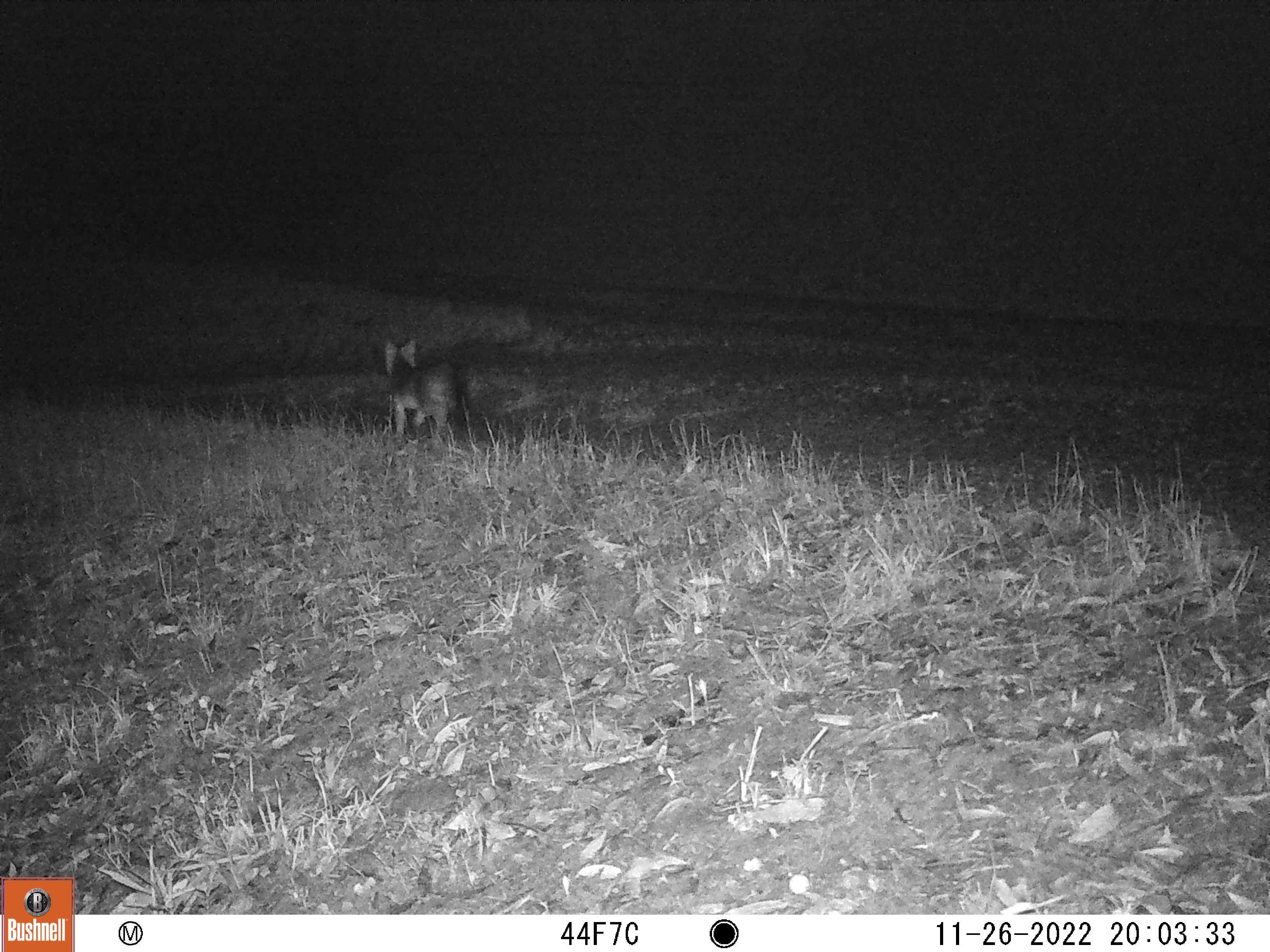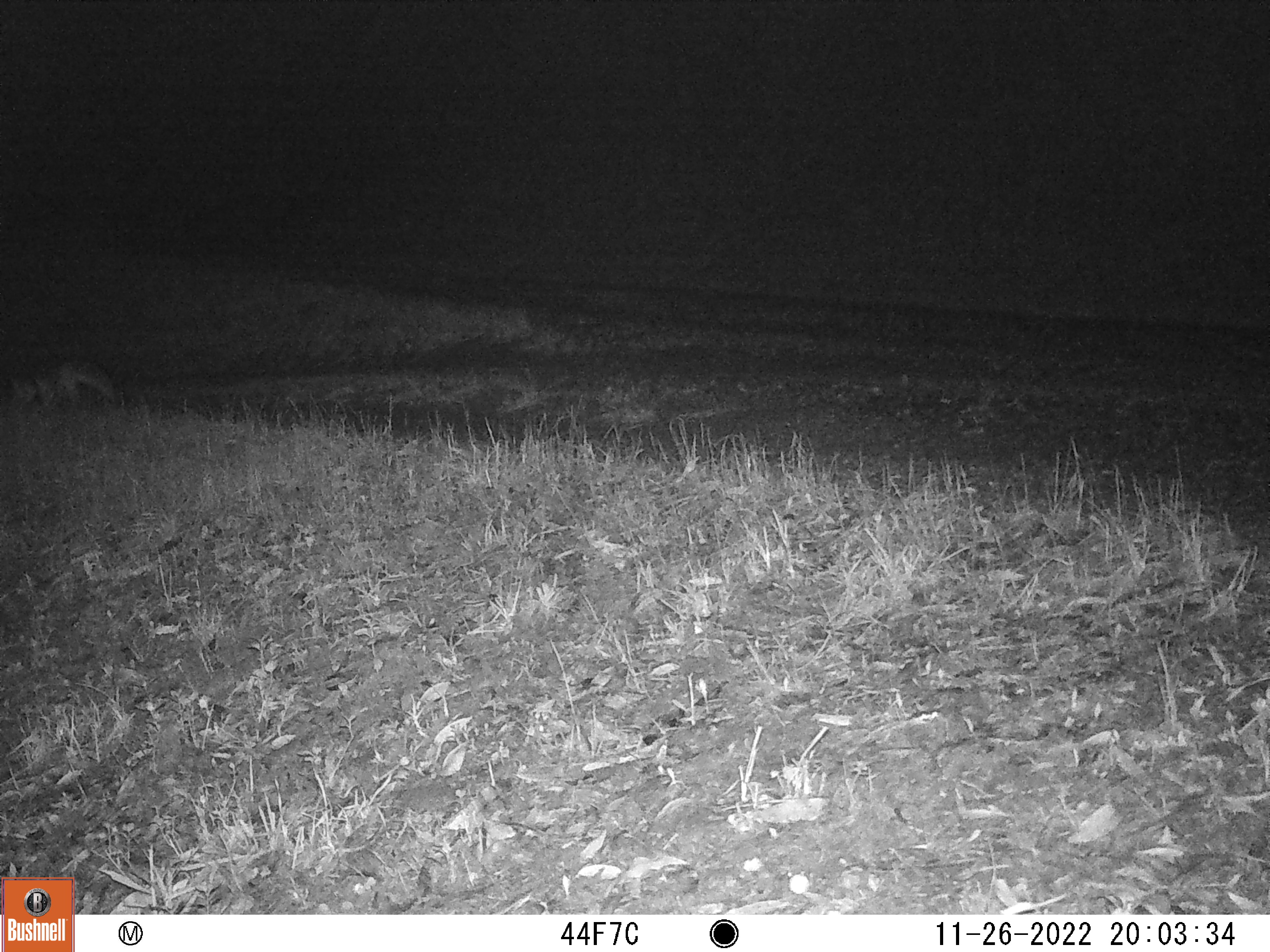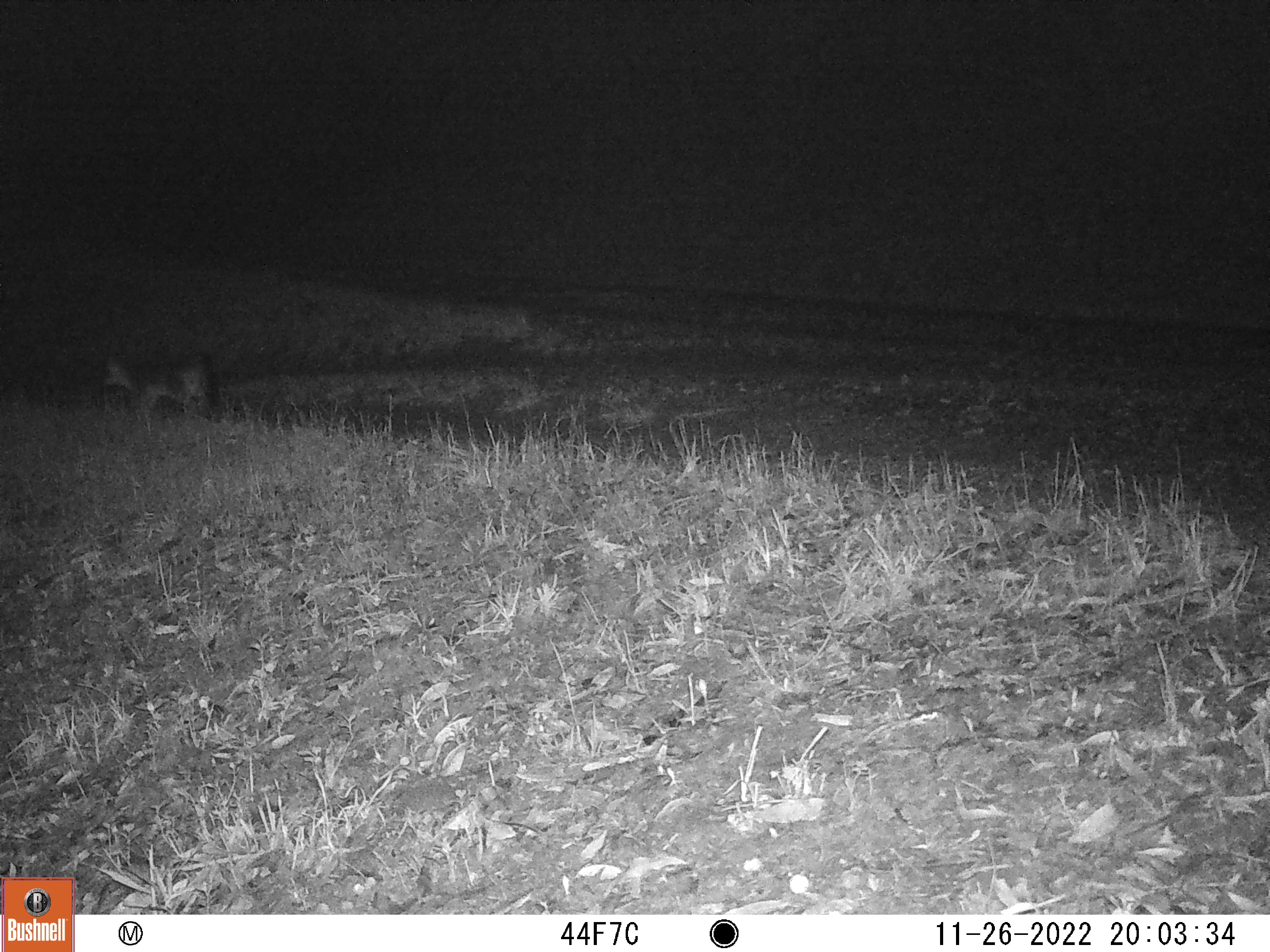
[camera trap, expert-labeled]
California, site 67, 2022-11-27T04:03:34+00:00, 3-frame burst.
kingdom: Animalia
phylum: Chordata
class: Mammalia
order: Carnivora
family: Canidae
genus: Urocyon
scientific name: Urocyon cinereoargenteus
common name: gray fox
Gray fox (Urocyon cinereoargenteus).